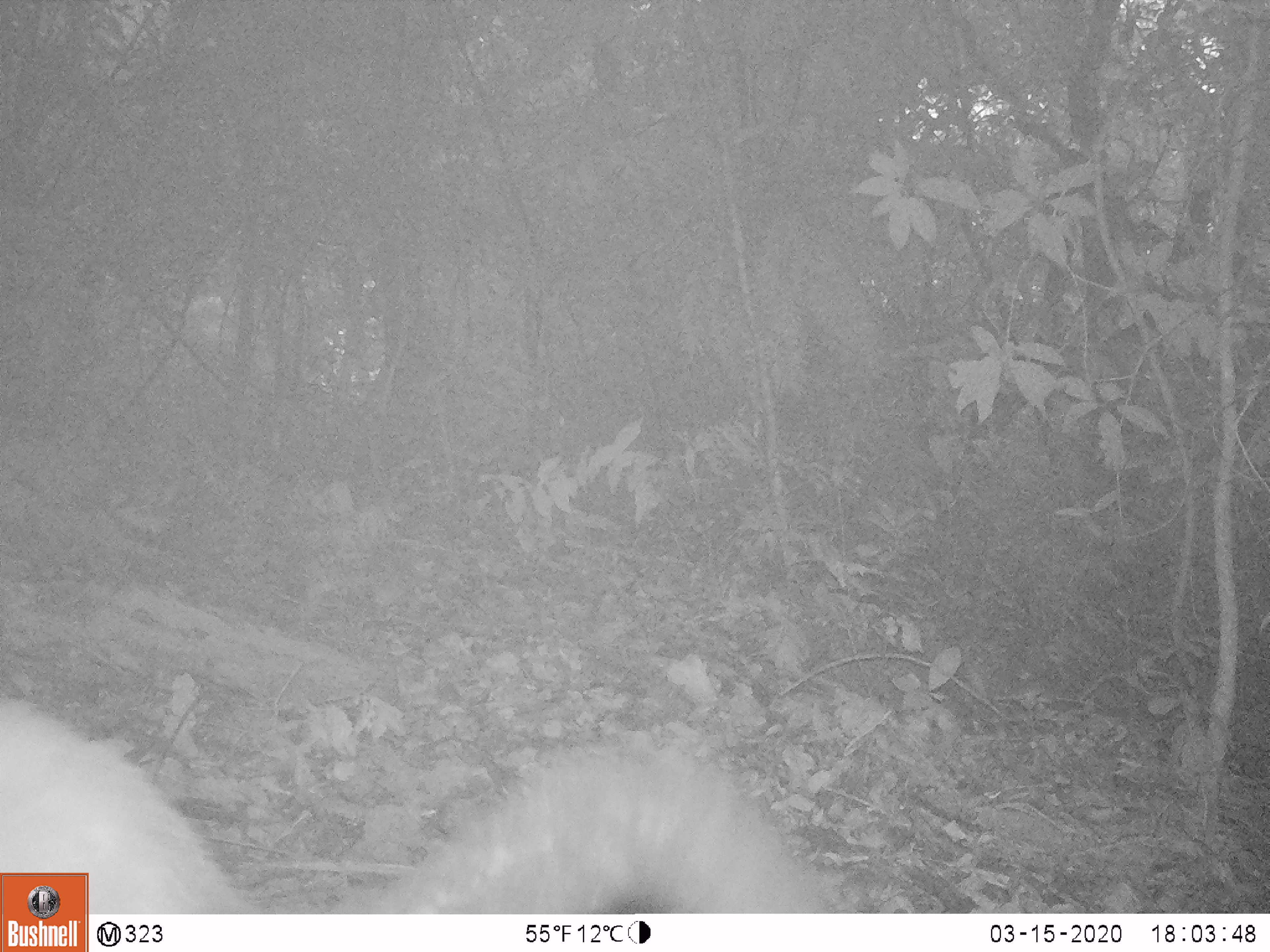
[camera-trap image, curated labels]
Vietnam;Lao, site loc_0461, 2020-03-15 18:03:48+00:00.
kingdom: Animalia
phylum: Chordata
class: Mammalia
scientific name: Mammalia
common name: mammal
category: unidentified small mammal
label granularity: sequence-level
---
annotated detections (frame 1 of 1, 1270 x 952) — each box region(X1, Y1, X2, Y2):
unidentified small mammal: region(0, 698, 839, 914)